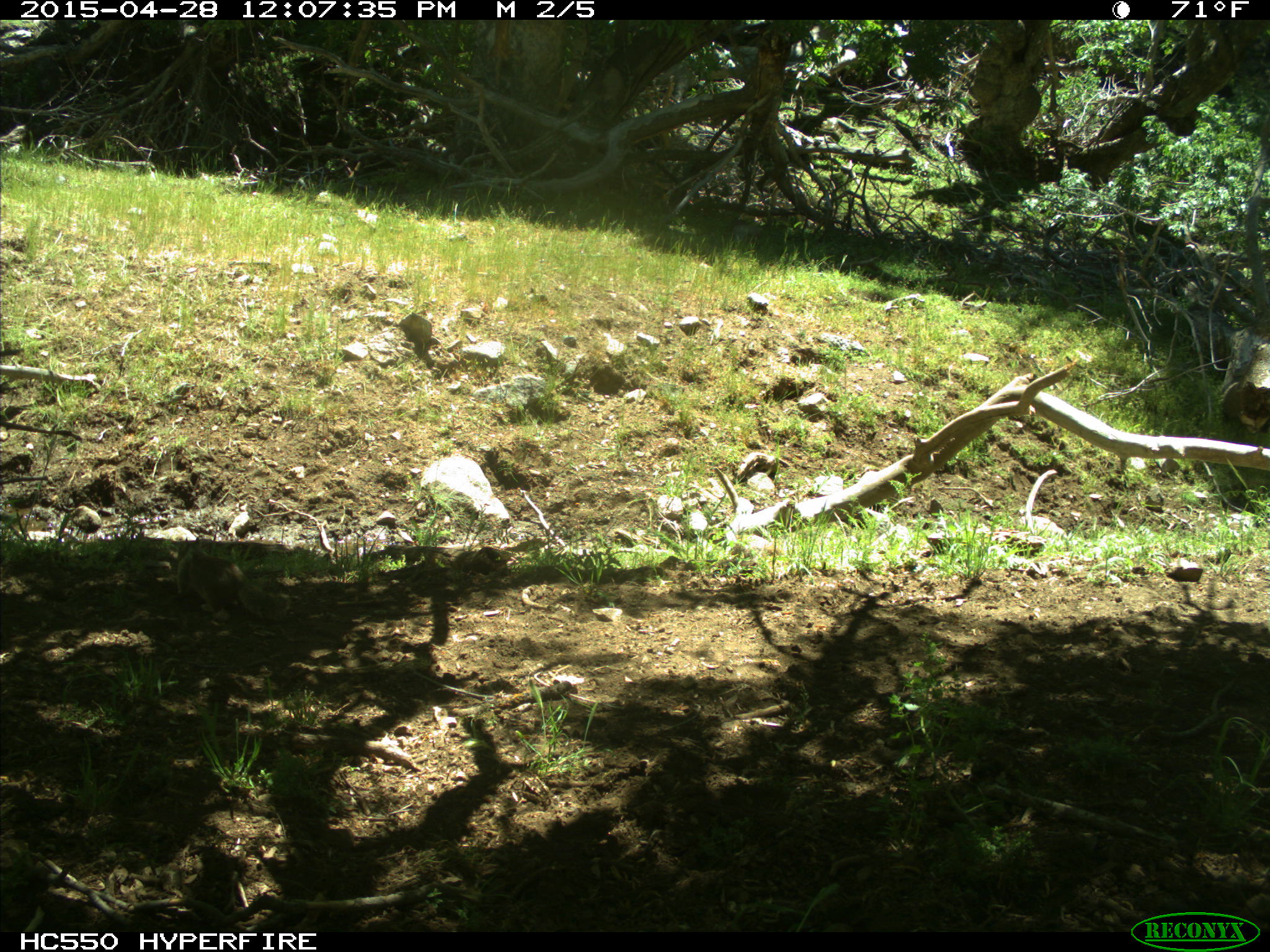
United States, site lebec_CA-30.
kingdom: Animalia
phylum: Chordata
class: Mammalia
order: Rodentia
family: Sciuridae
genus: Otospermophilus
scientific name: Otospermophilus beecheyi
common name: california ground squirrel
Otospermophilus beecheyi (california ground squirrel).